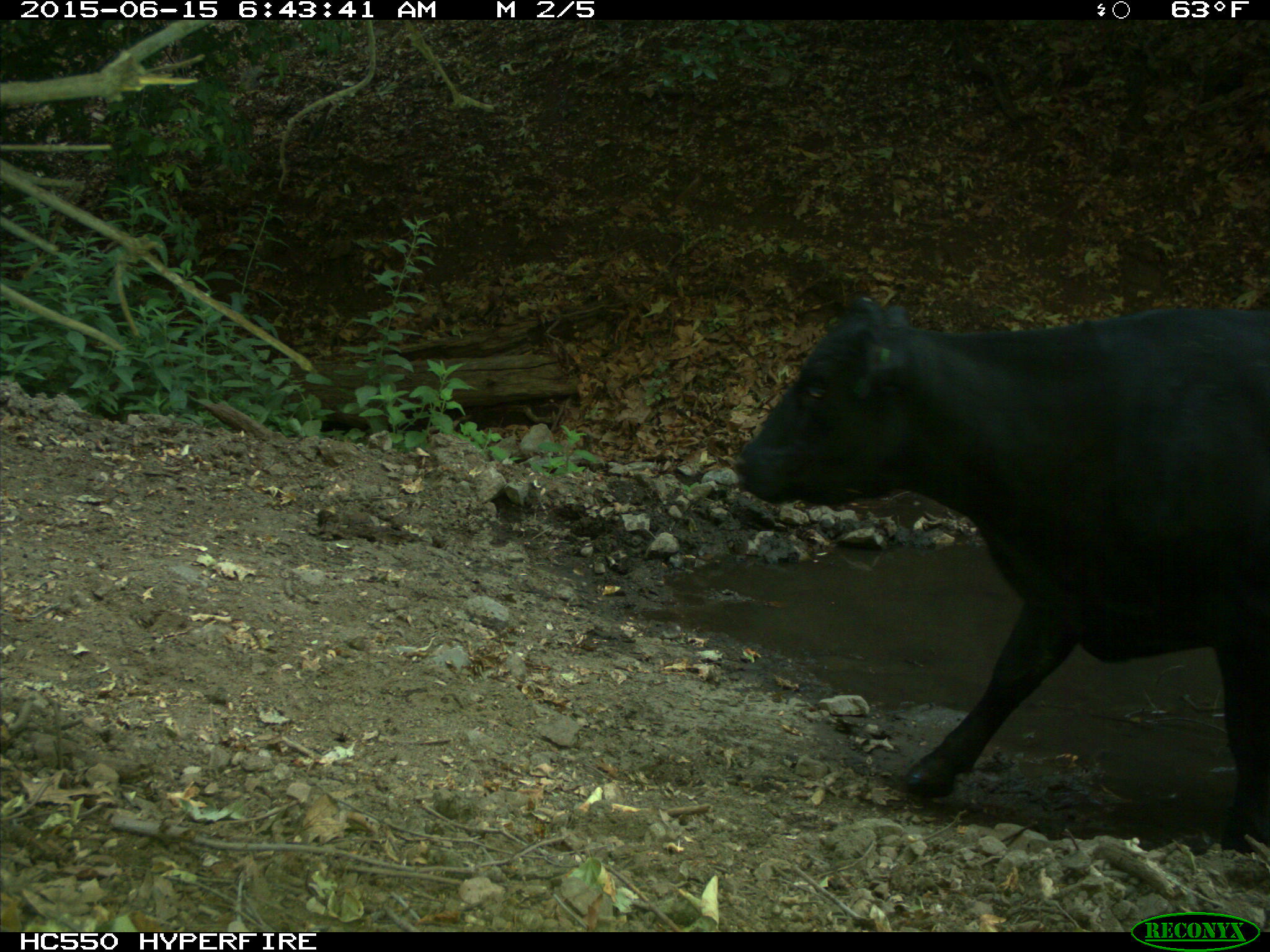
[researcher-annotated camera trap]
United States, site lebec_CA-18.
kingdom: Animalia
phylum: Chordata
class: Mammalia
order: Artiodactyla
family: Bovidae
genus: Bos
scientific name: Bos taurus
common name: domestic cow